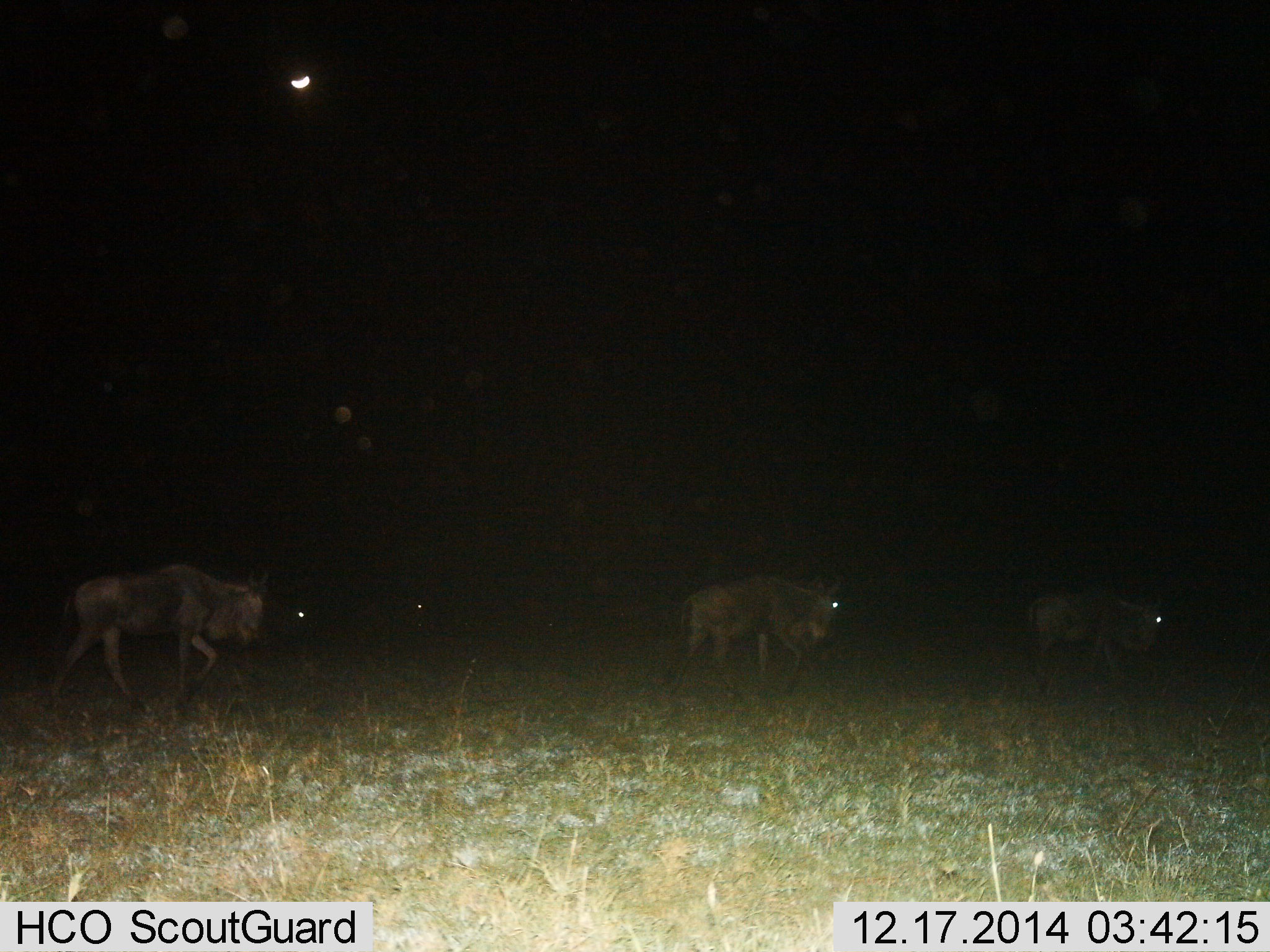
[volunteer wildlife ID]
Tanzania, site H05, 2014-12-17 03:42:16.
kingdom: Animalia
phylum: Chordata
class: Mammalia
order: Artiodactyla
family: Bovidae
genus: Connochaetes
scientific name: Connochaetes taurinus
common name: blue wildebeest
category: wildebeest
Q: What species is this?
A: Wildebeest (blue wildebeest) (Connochaetes taurinus).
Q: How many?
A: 3.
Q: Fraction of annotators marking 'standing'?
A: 10%.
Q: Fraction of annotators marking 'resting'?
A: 0%.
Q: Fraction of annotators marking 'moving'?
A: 90%.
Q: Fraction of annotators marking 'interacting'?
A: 0%.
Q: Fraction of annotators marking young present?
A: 0%.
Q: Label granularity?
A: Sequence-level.